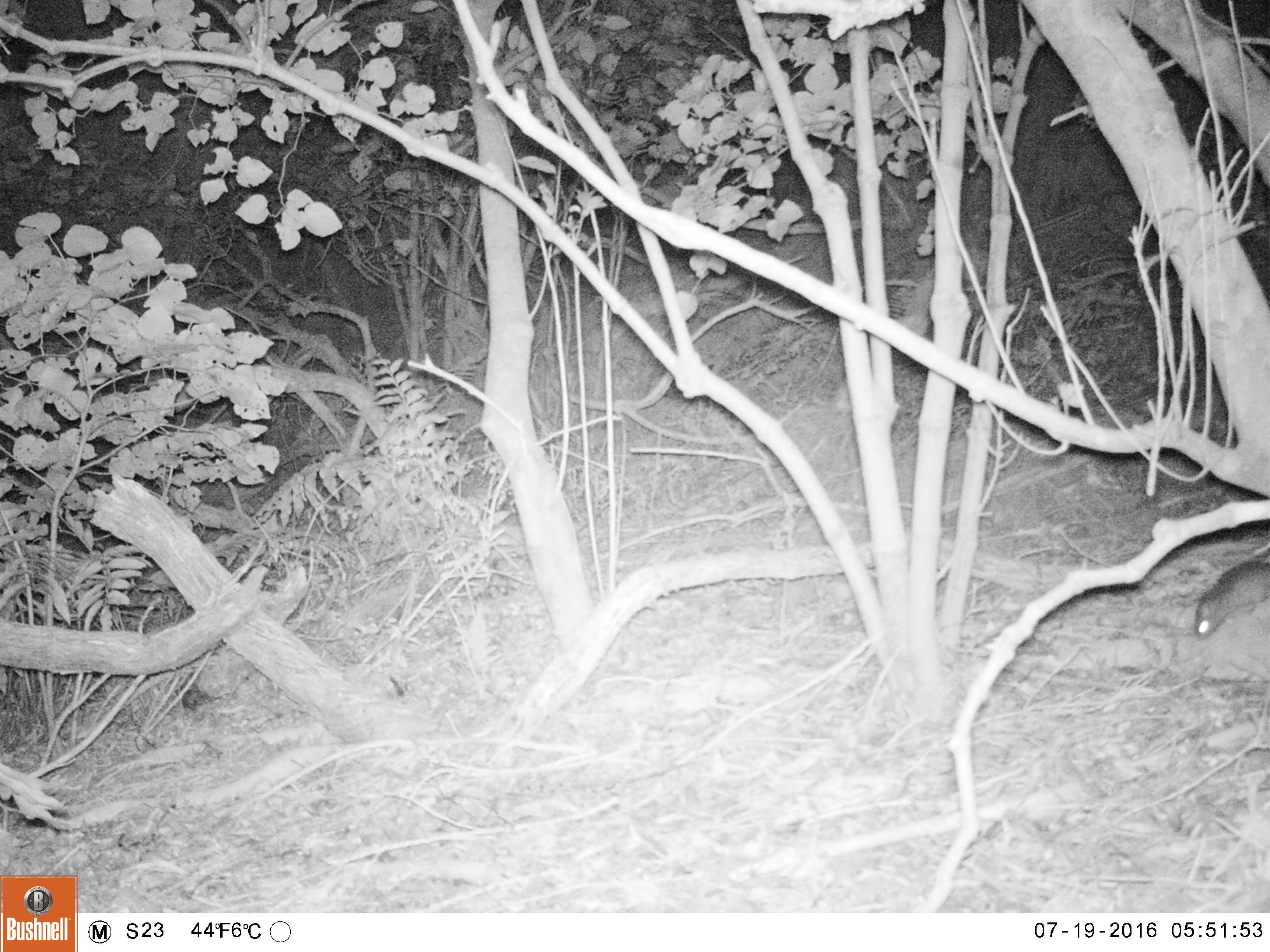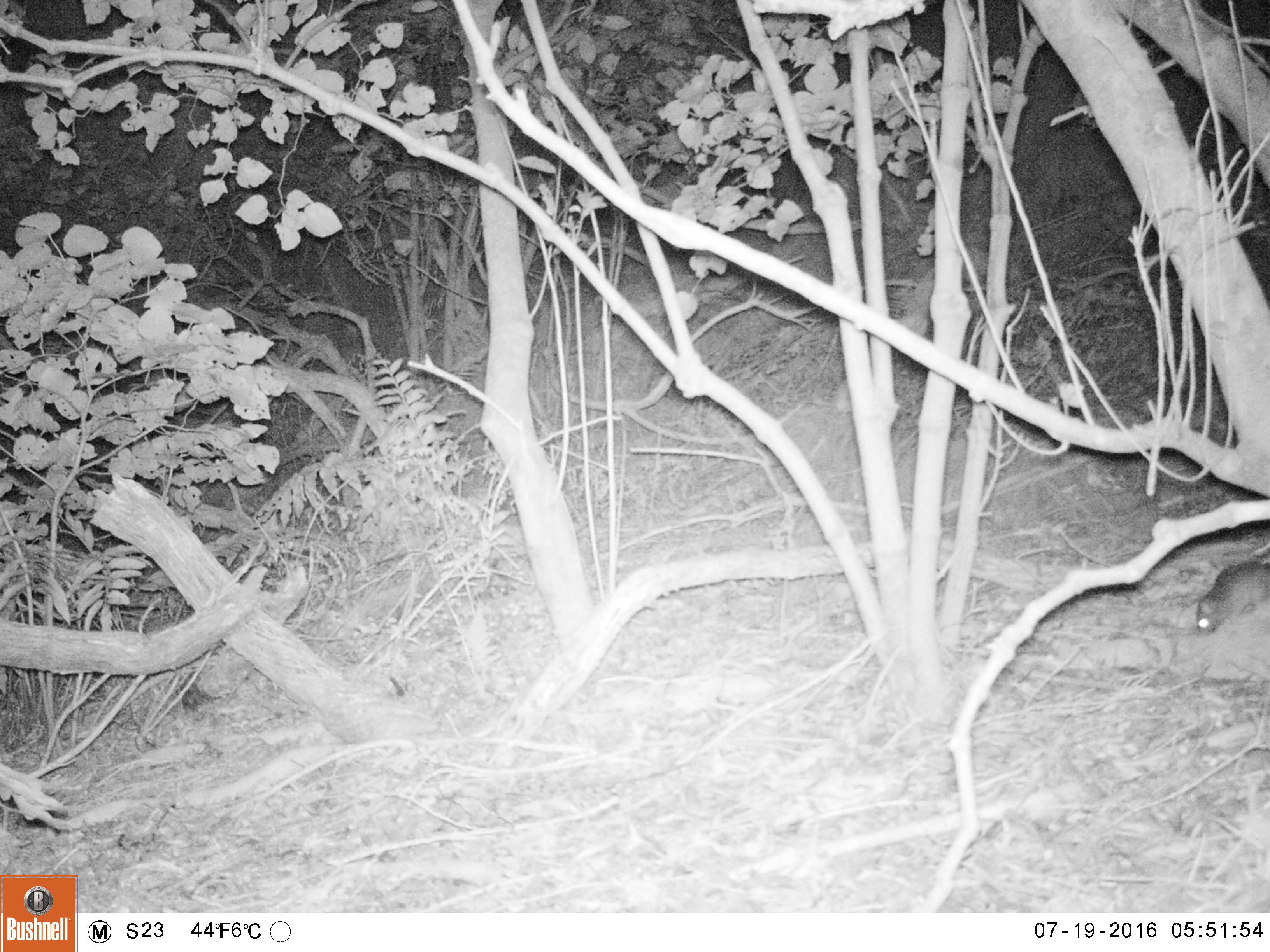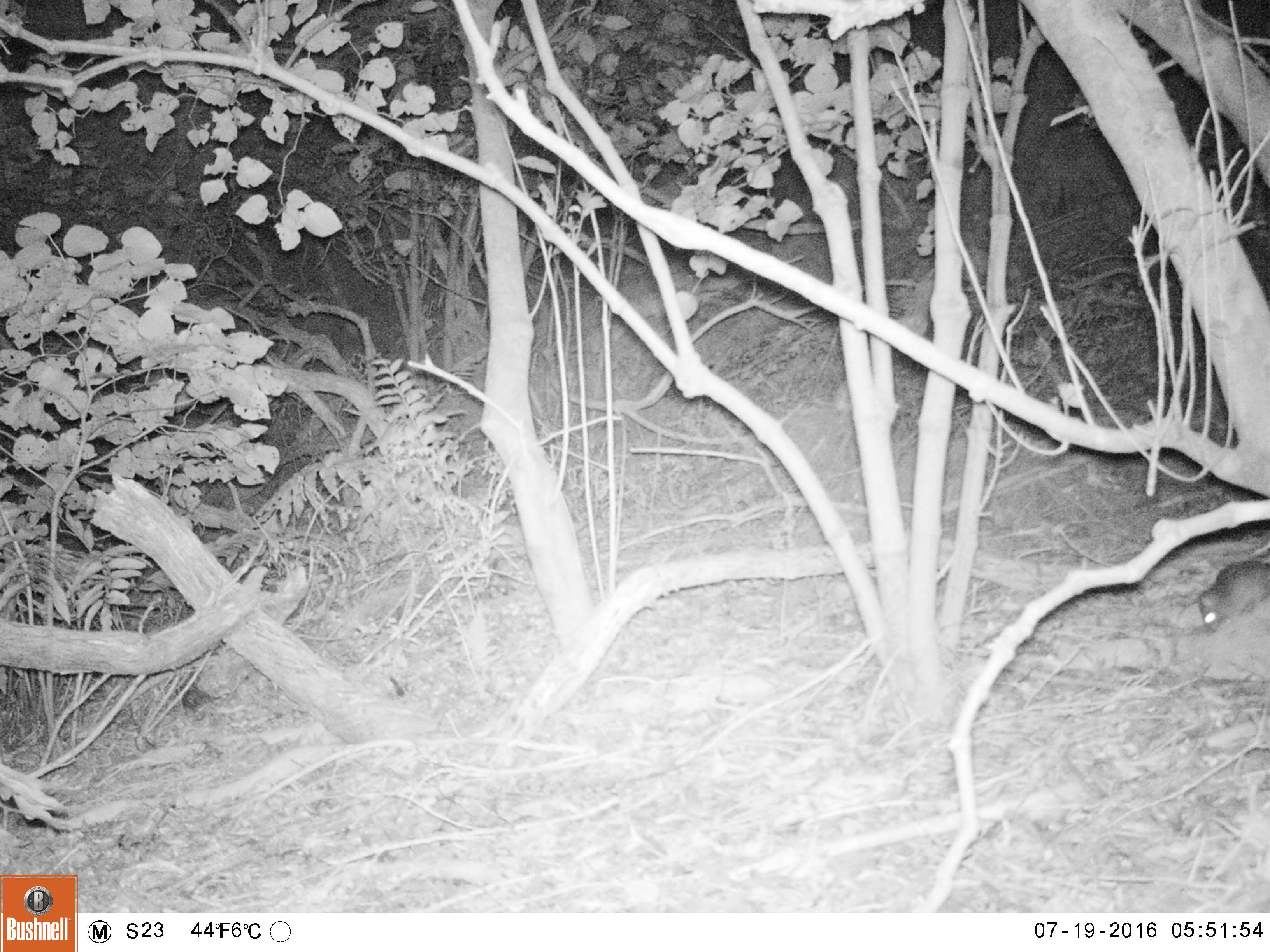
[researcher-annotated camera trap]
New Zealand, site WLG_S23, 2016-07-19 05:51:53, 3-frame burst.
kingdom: Animalia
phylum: Chordata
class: Mammalia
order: Rodentia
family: Muridae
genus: Rattus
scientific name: Rattus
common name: rat